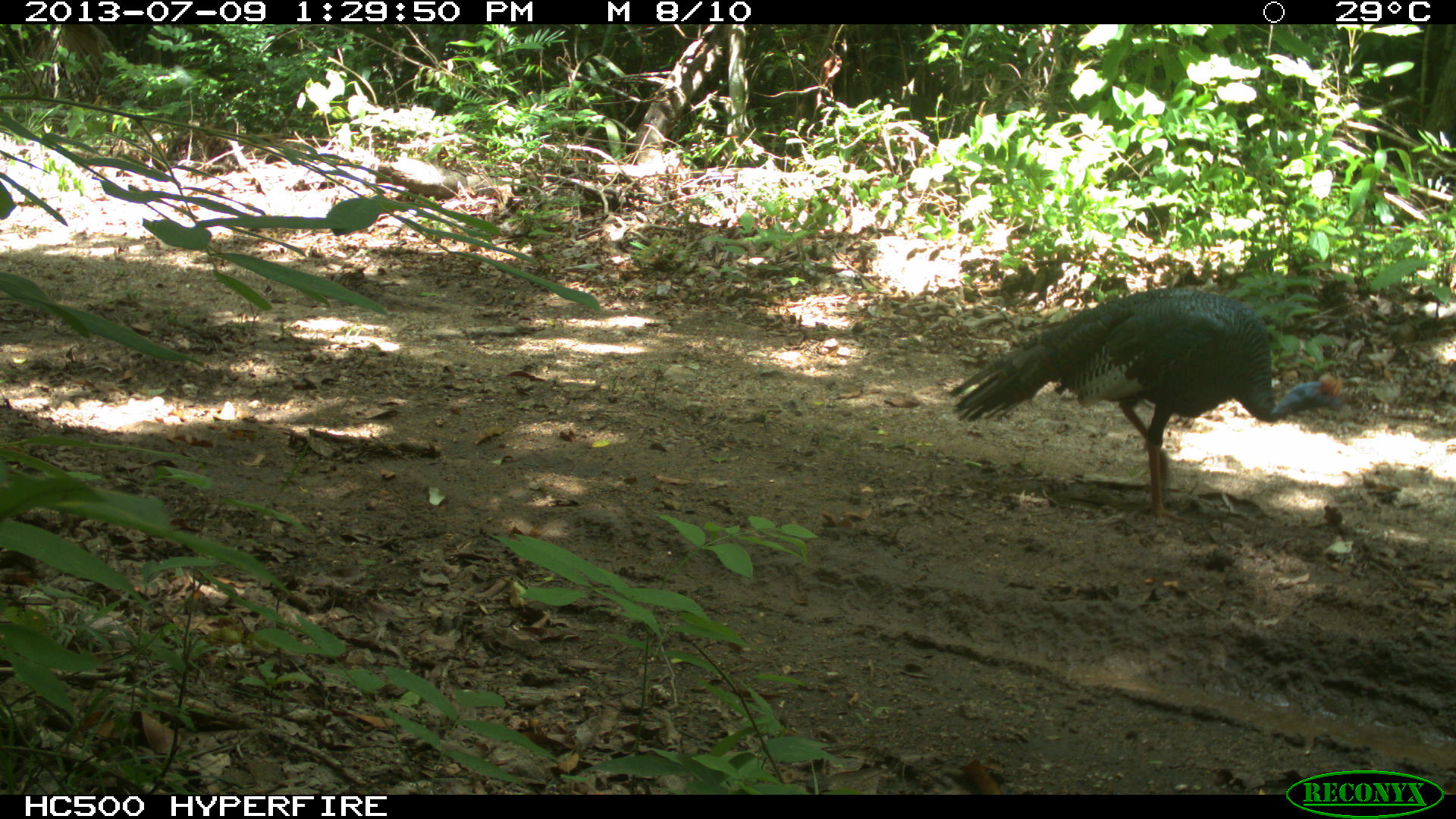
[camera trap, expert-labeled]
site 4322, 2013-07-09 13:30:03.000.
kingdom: Animalia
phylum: Chordata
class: Aves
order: Galliformes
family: Phasianidae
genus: Meleagris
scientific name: Meleagris ocellata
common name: ocellated turkey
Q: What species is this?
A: Meleagris ocellata (ocellated turkey).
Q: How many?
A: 1.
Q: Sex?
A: Male.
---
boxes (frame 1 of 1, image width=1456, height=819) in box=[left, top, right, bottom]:
meleagris ocellata: box=[943, 285, 1363, 524]